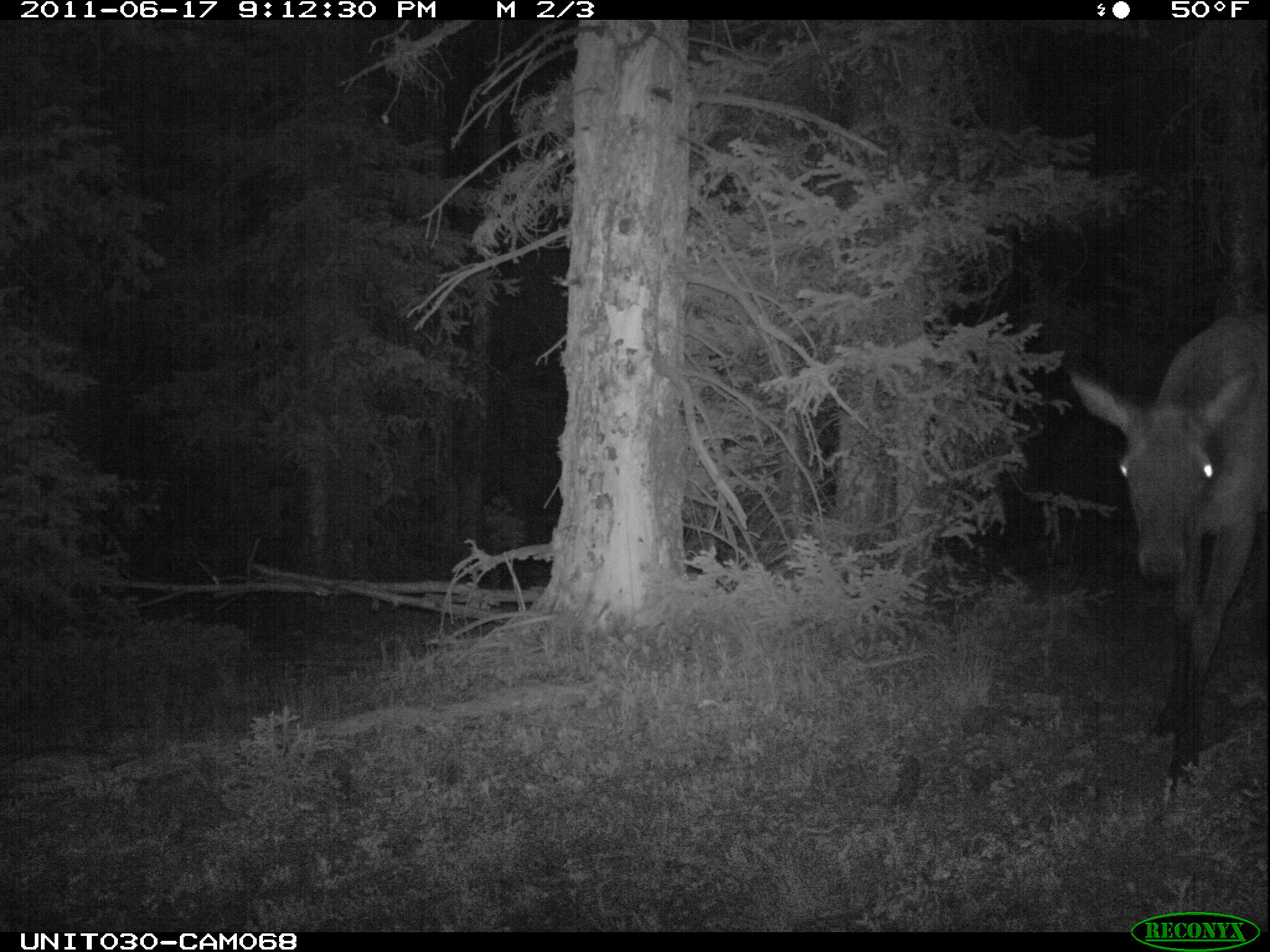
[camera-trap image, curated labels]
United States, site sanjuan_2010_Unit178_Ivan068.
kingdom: Animalia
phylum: Chordata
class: Mammalia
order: Artiodactyla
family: Cervidae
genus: Cervus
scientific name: Cervus elaphus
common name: red deer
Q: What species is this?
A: Cervus elaphus (red deer).